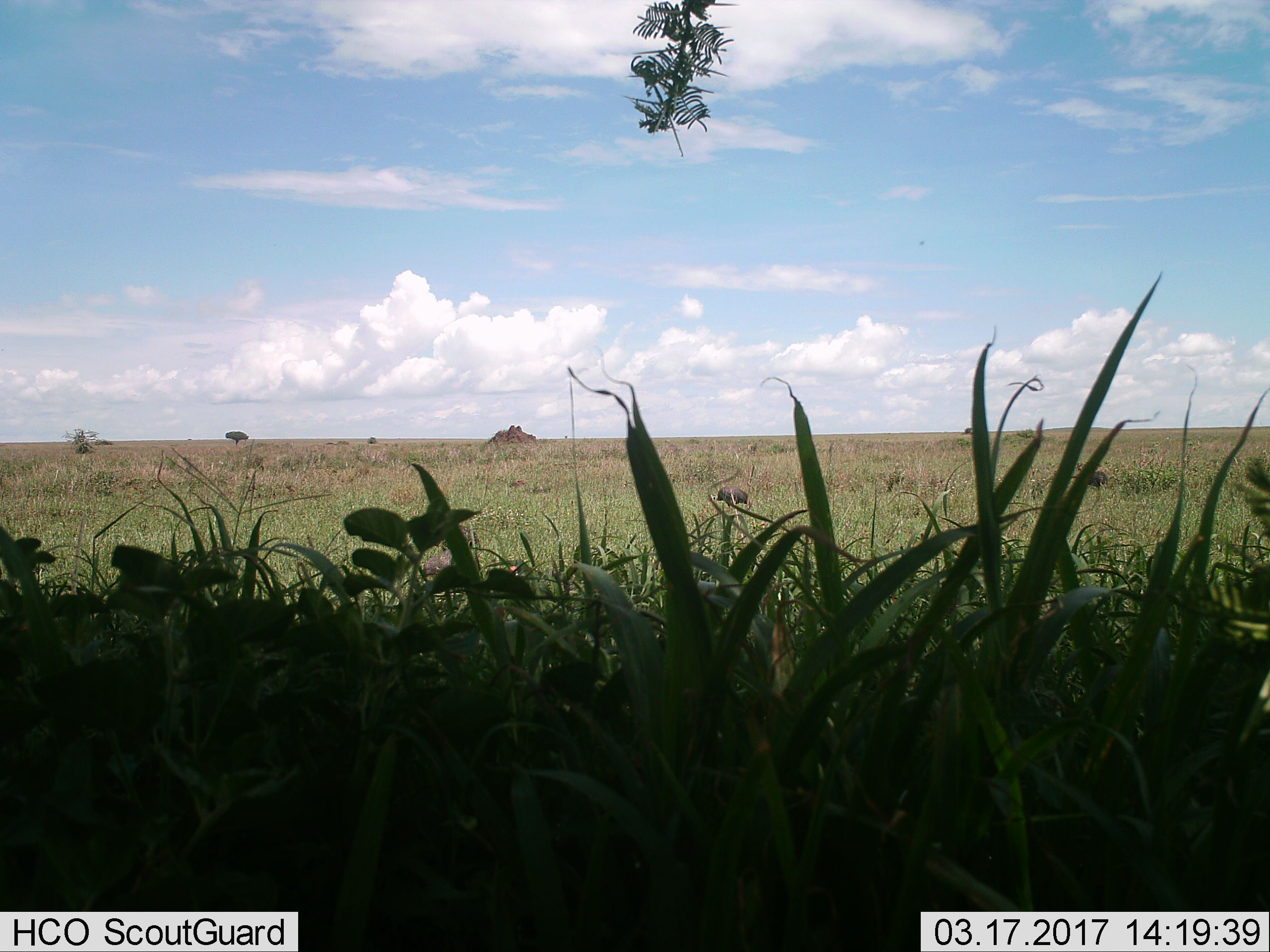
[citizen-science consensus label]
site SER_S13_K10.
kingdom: Animalia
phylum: Chordata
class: Mammalia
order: Artiodactyla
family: Suidae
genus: Phacochoerus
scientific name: Phacochoerus africanus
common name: warthog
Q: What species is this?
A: Warthog (Phacochoerus africanus).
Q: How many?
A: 1.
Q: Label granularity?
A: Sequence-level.